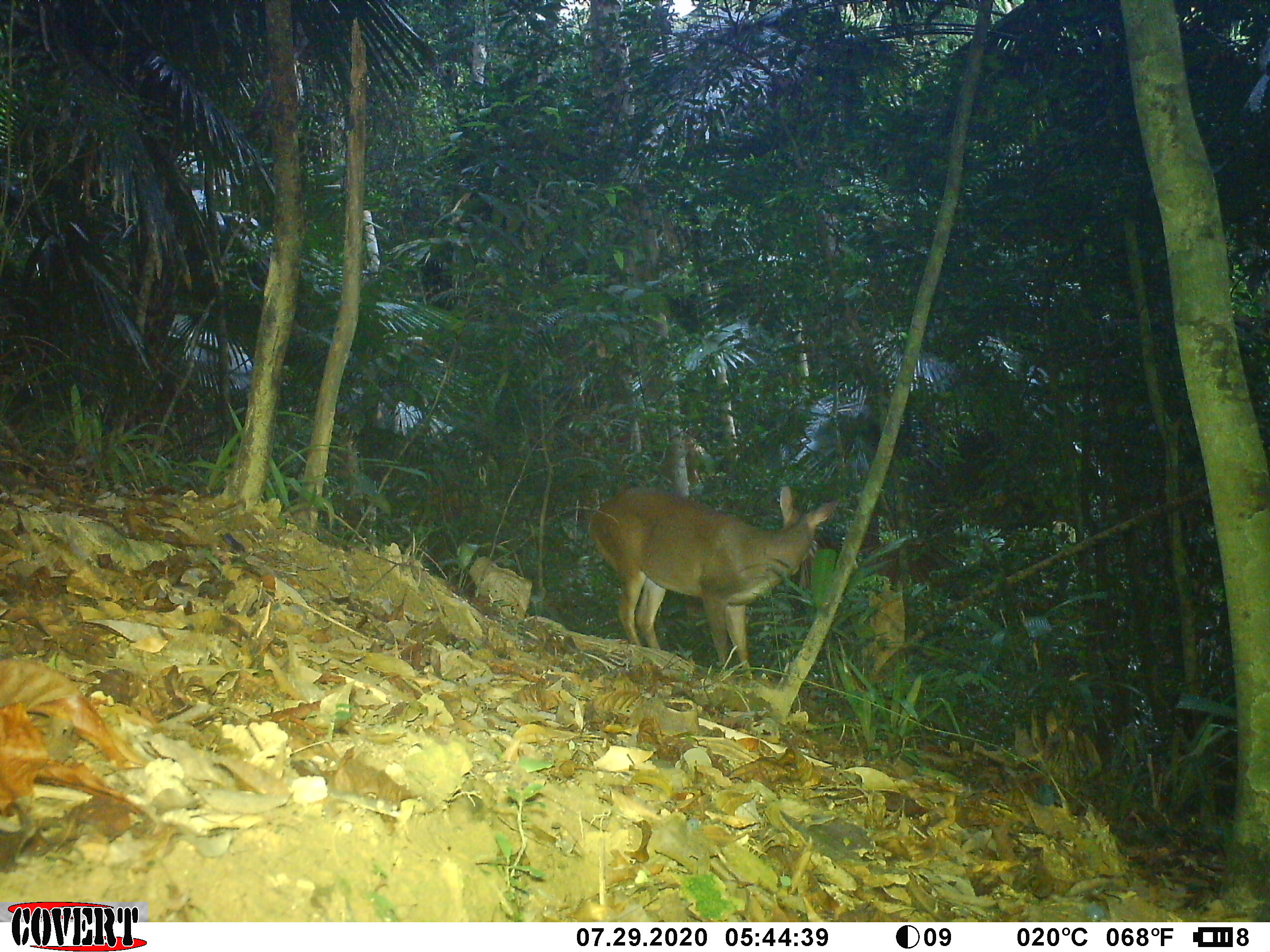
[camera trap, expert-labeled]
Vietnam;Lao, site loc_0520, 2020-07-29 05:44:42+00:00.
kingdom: Animalia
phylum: Chordata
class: Mammalia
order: Artiodactyla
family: Cervidae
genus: Muntiacus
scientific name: Muntiacus vuquangensis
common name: large-antlered muntjac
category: large antlered muntjac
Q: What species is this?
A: Large antlered muntjac (large-antlered muntjac) (Muntiacus vuquangensis).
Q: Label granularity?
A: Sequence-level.